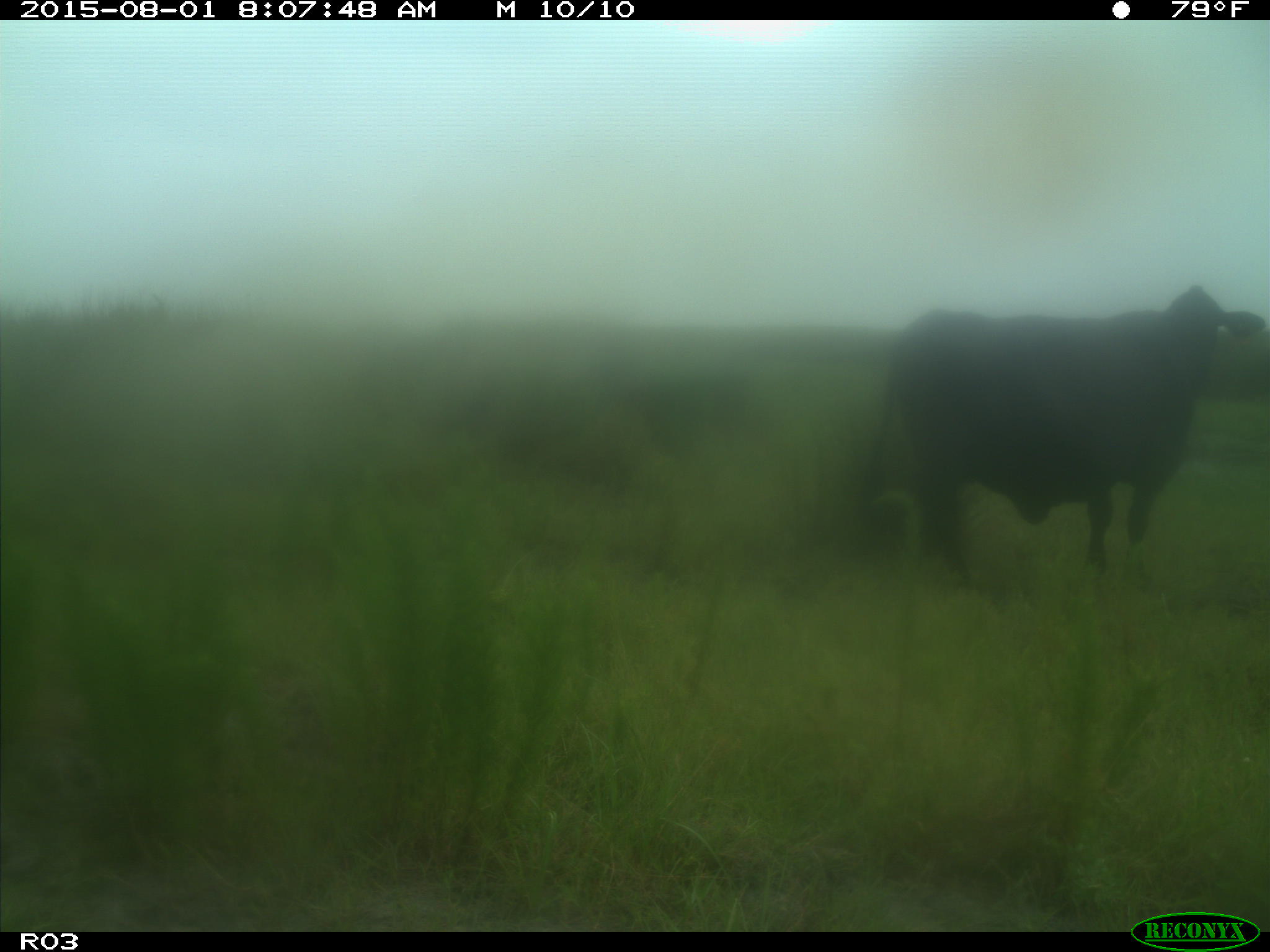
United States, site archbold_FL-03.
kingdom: Animalia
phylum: Chordata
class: Mammalia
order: Artiodactyla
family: Bovidae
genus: Bos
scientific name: Bos taurus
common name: domestic cow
Bos taurus (domestic cow).